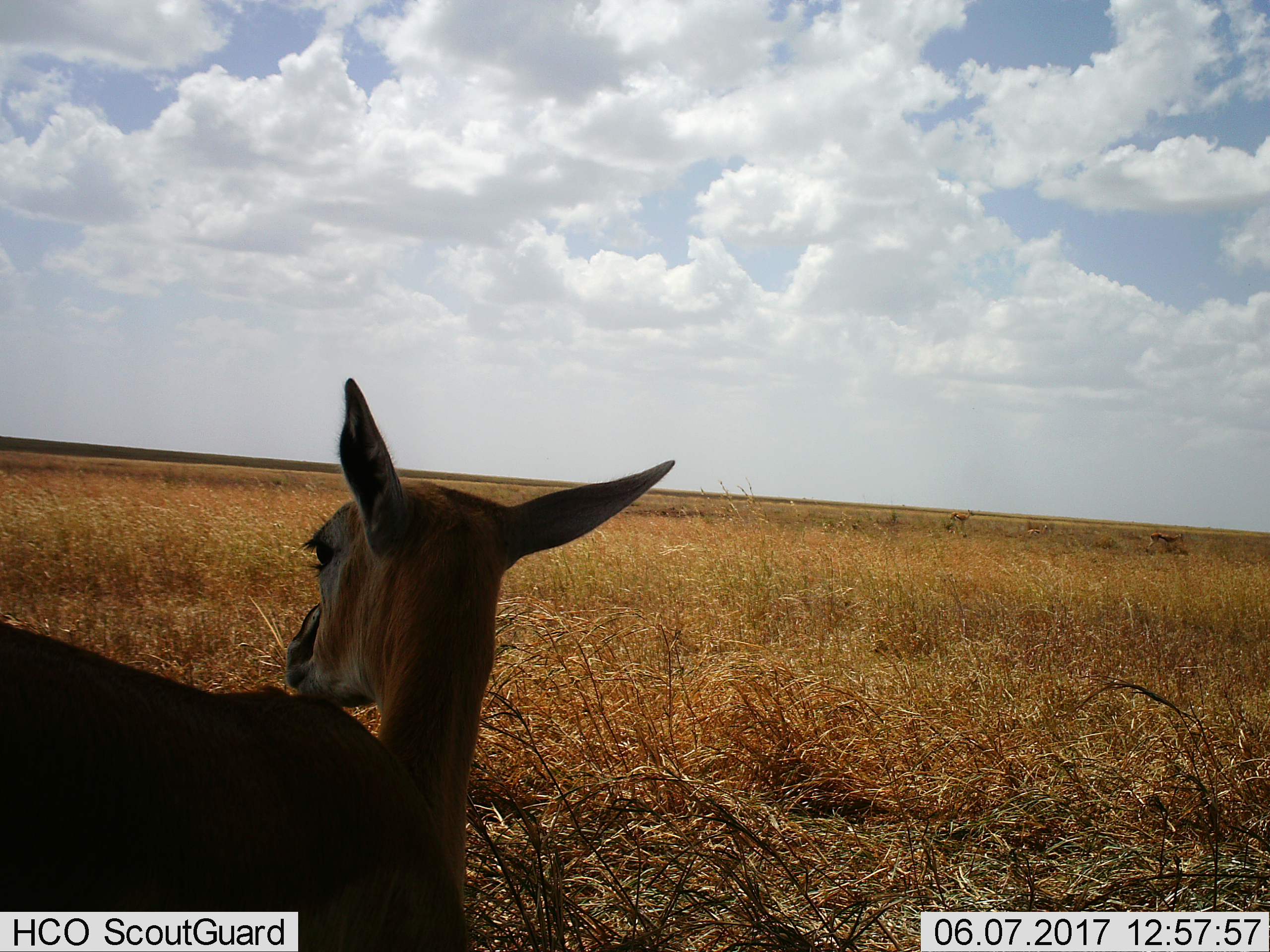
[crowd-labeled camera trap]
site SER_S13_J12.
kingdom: Animalia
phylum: Chordata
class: Mammalia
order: Artiodactyla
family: Bovidae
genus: Eudorcas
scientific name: Eudorcas thomsonii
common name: thomson's gazelle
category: gazellethomsons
Gazellethomsons (thomson's gazelle) (Eudorcas thomsonii), count 4. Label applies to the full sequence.